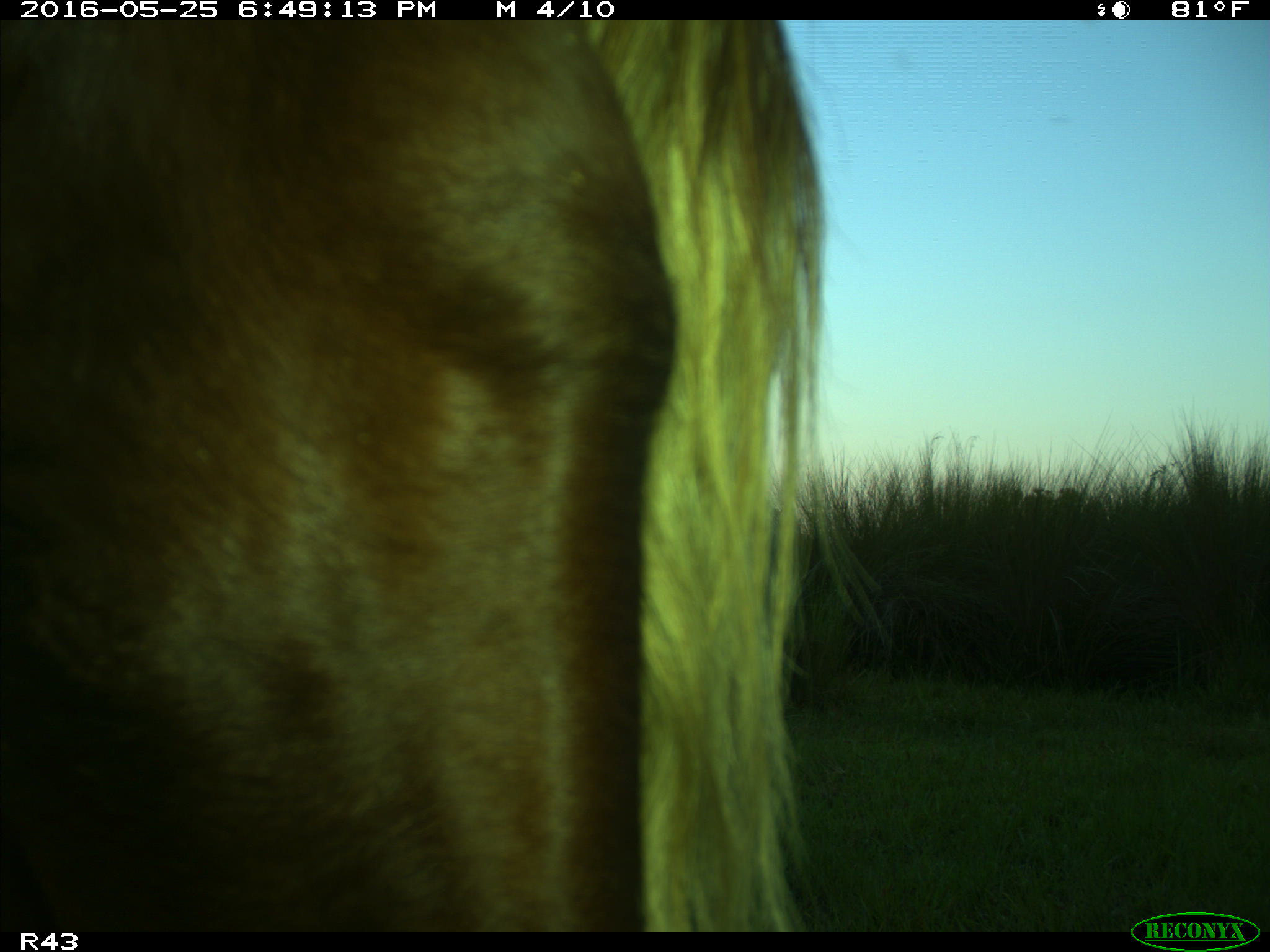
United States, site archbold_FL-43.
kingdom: Animalia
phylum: Chordata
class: Mammalia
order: Artiodactyla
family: Bovidae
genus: Bos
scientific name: Bos taurus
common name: domestic cow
Bos taurus (domestic cow).